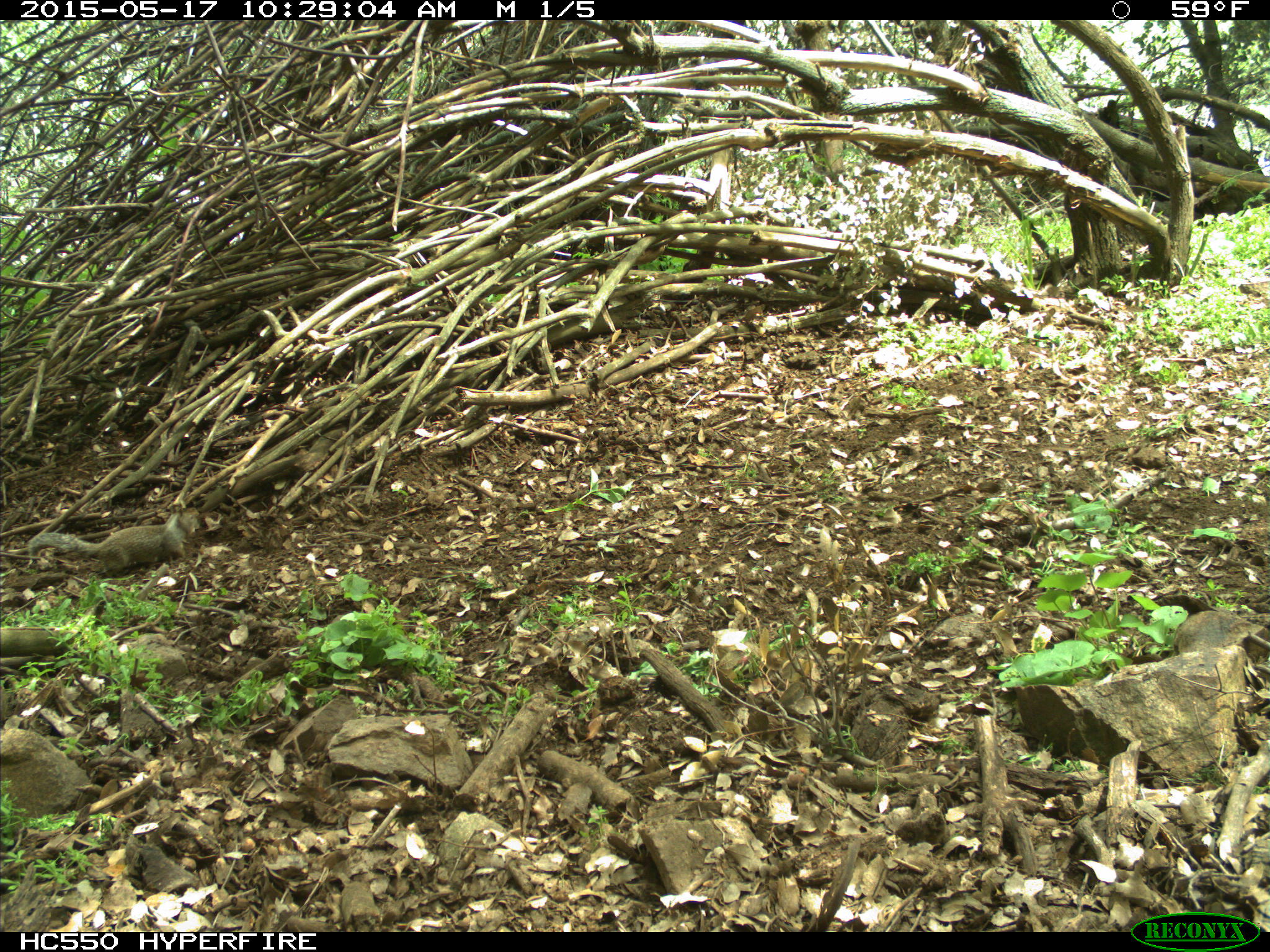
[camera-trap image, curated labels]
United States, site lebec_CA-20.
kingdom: Animalia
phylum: Chordata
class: Mammalia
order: Rodentia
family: Sciuridae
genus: Otospermophilus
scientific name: Otospermophilus beecheyi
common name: california ground squirrel